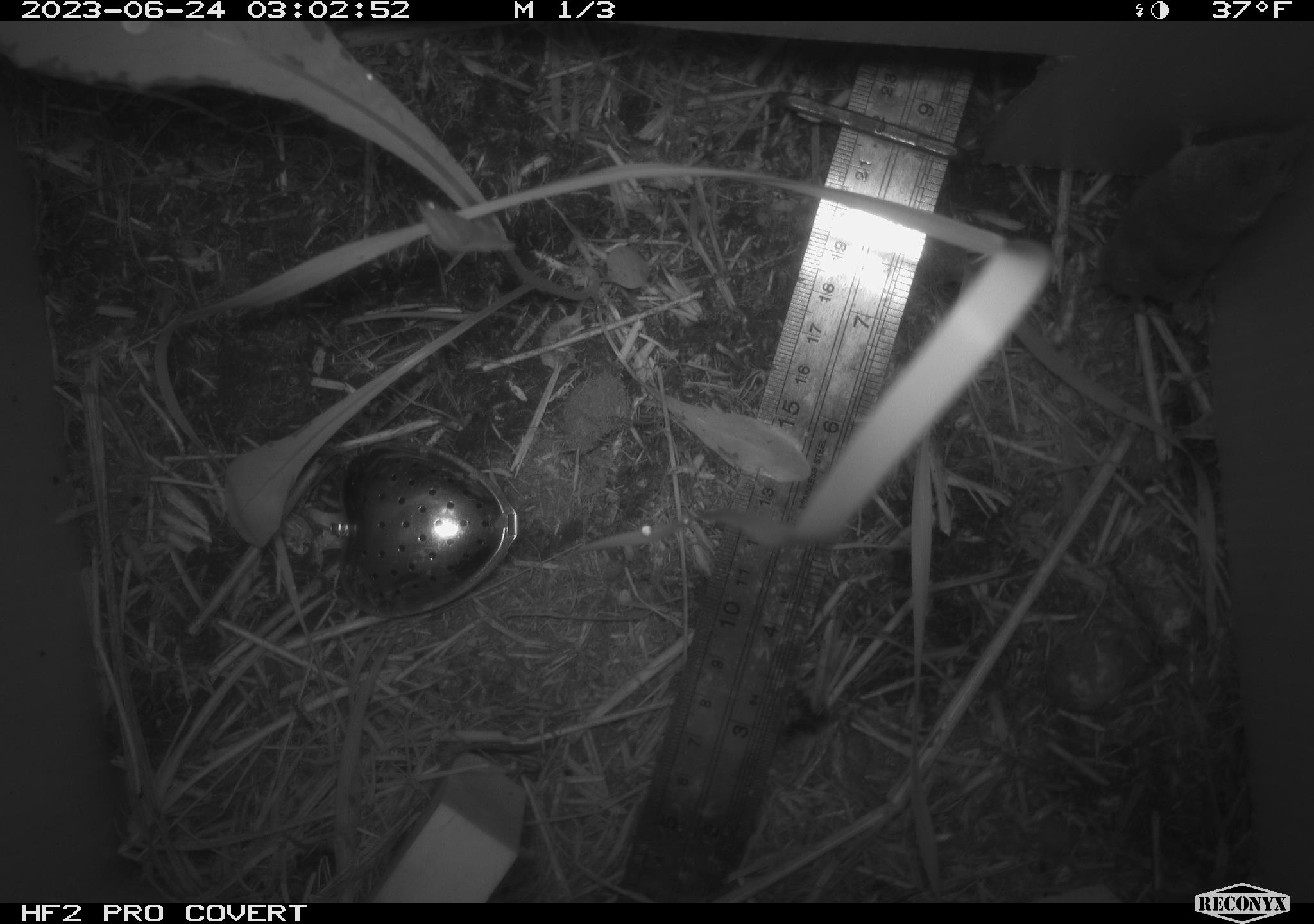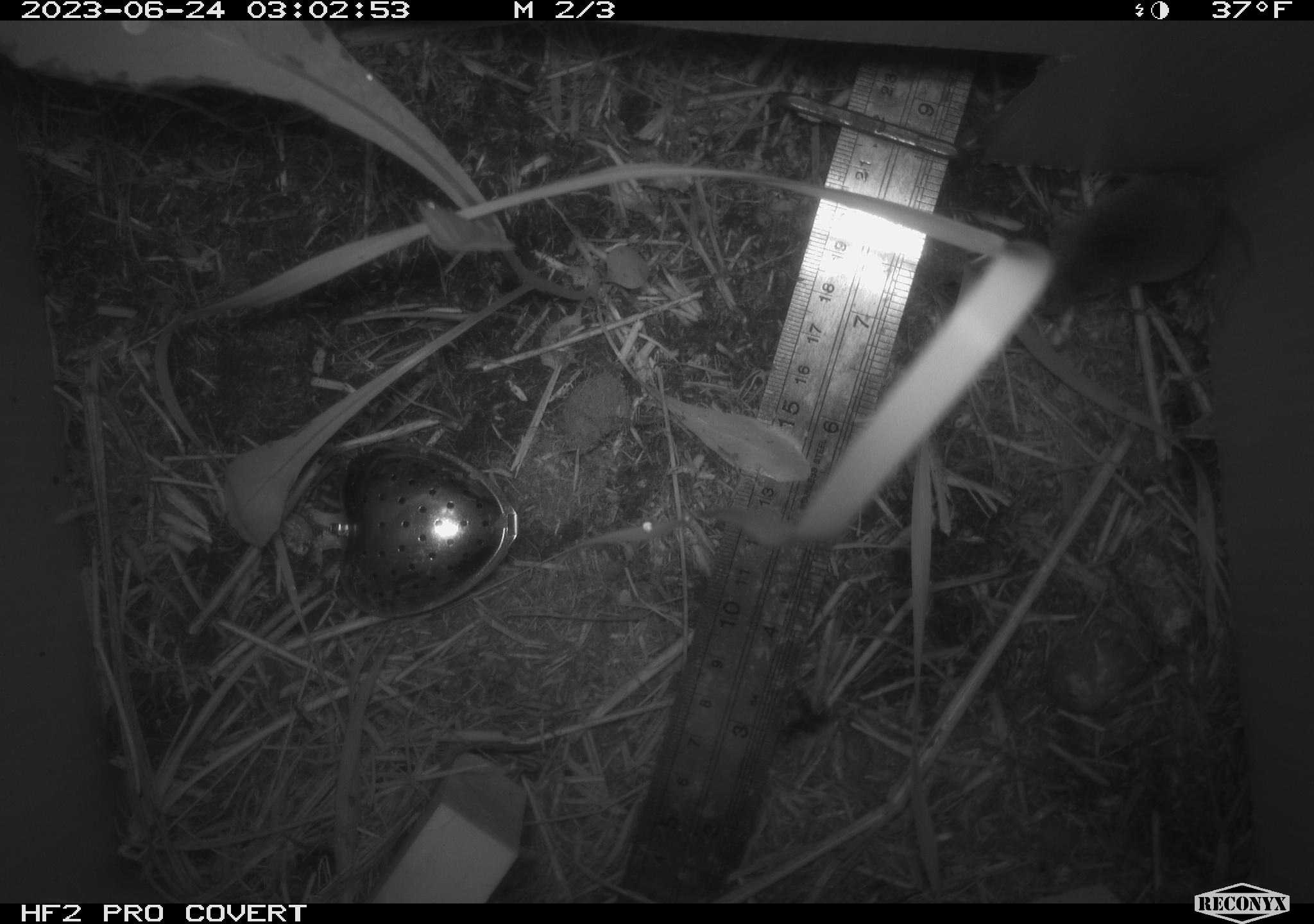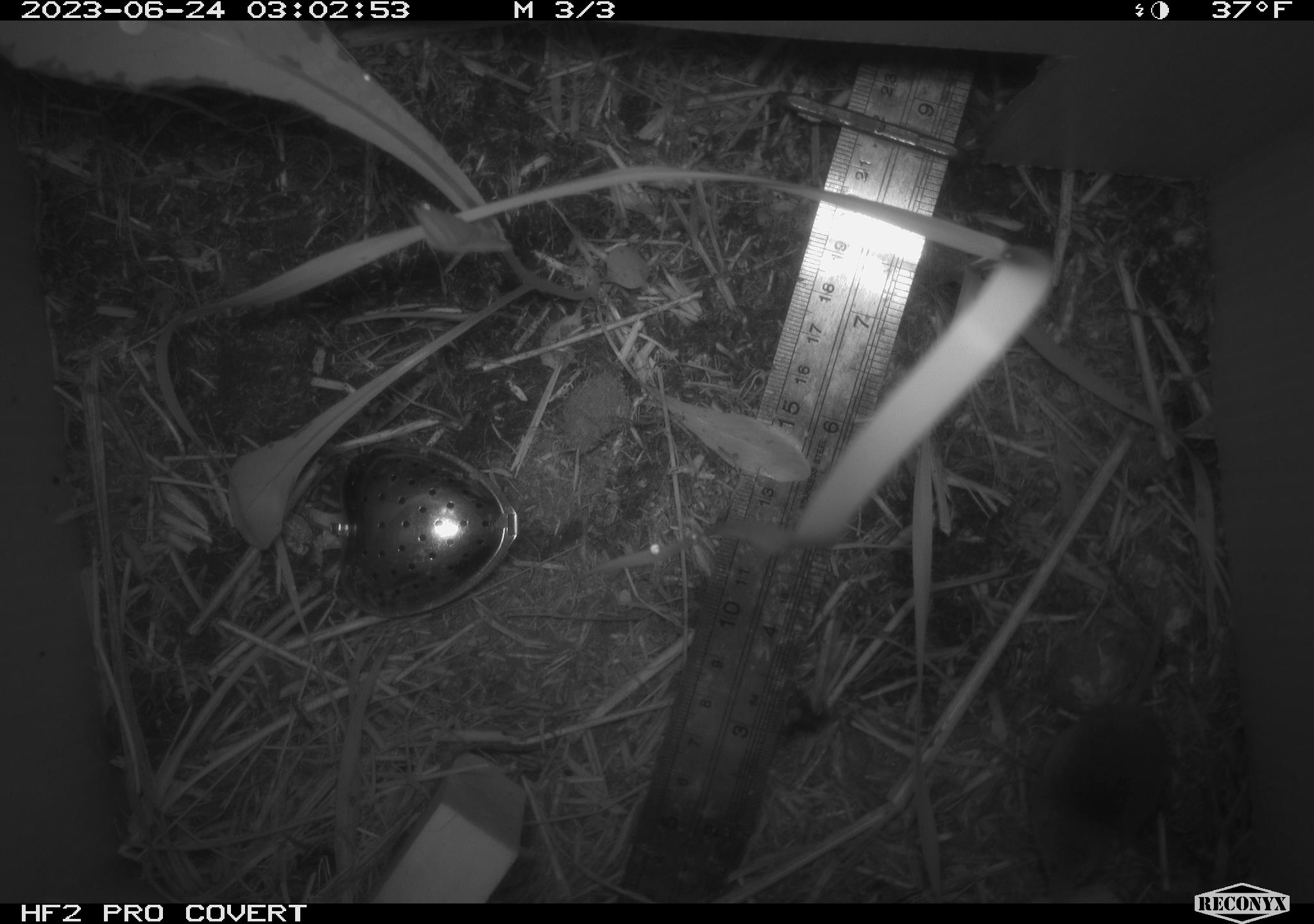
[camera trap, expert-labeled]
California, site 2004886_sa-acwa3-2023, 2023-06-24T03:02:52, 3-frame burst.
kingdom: Animalia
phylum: Chordata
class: Mammalia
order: Eulipotyphla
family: Soricidae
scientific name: Soricidae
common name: shrews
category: soricidae family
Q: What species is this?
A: Soricidae family (shrews) (Soricidae).